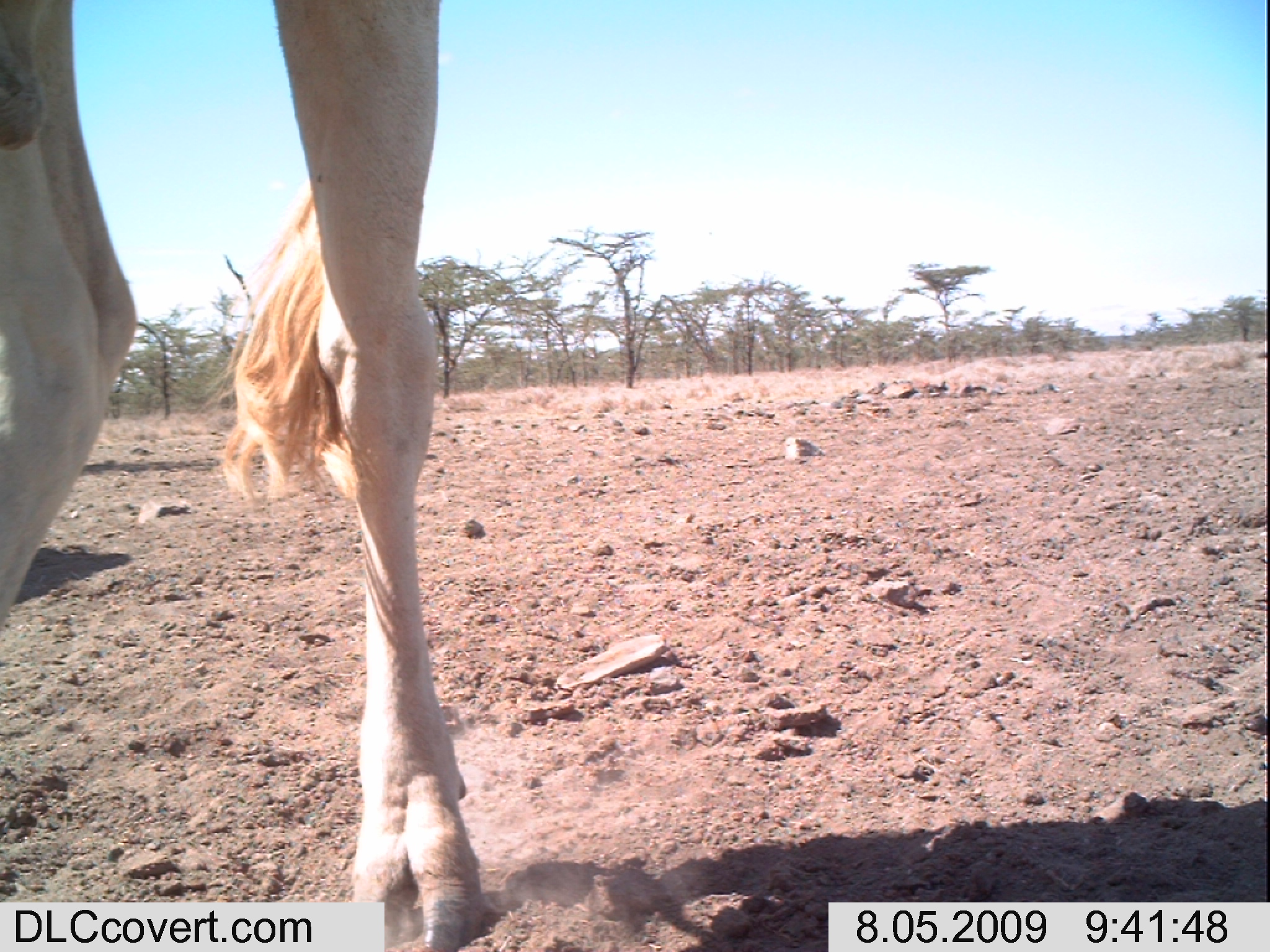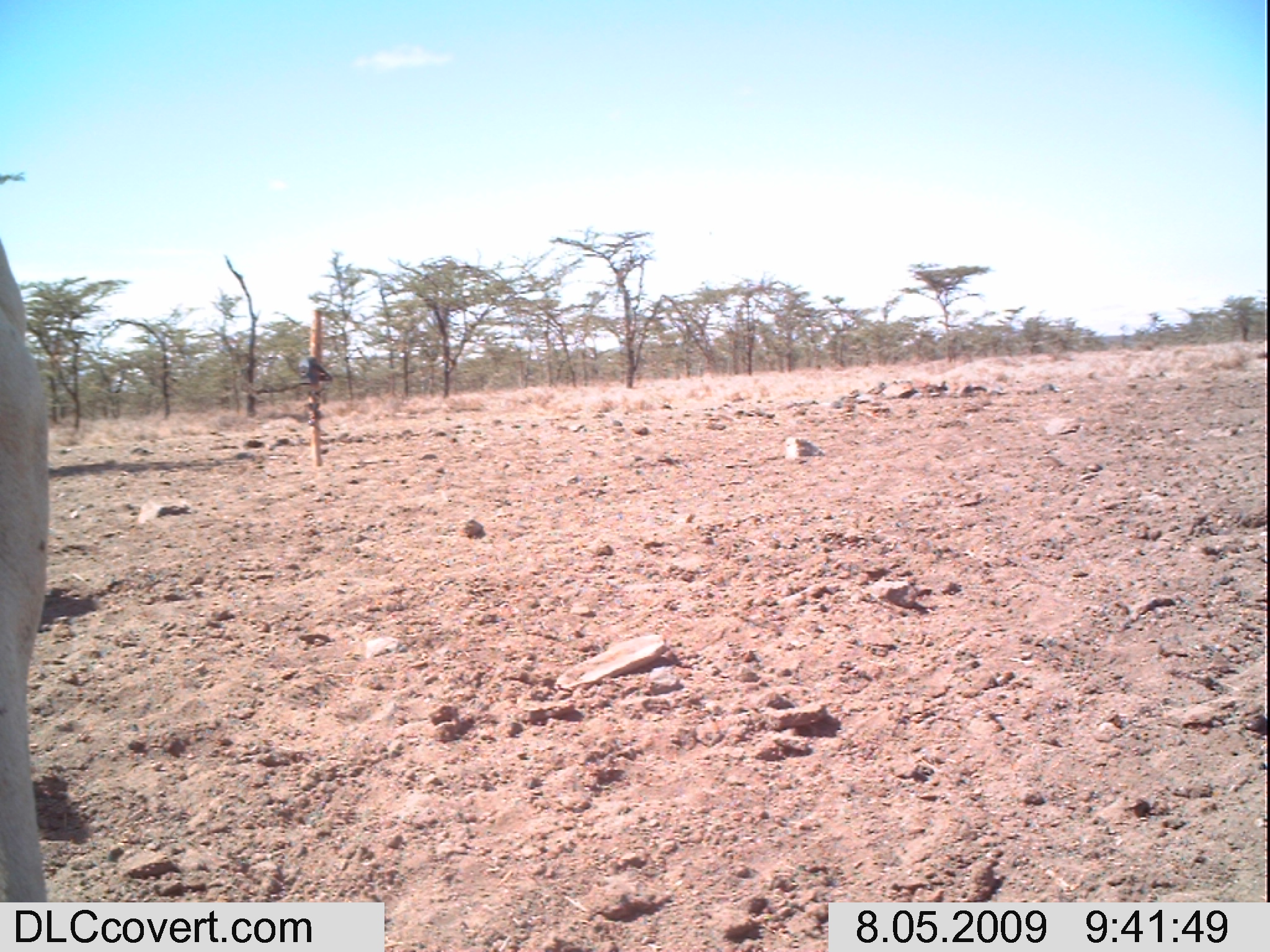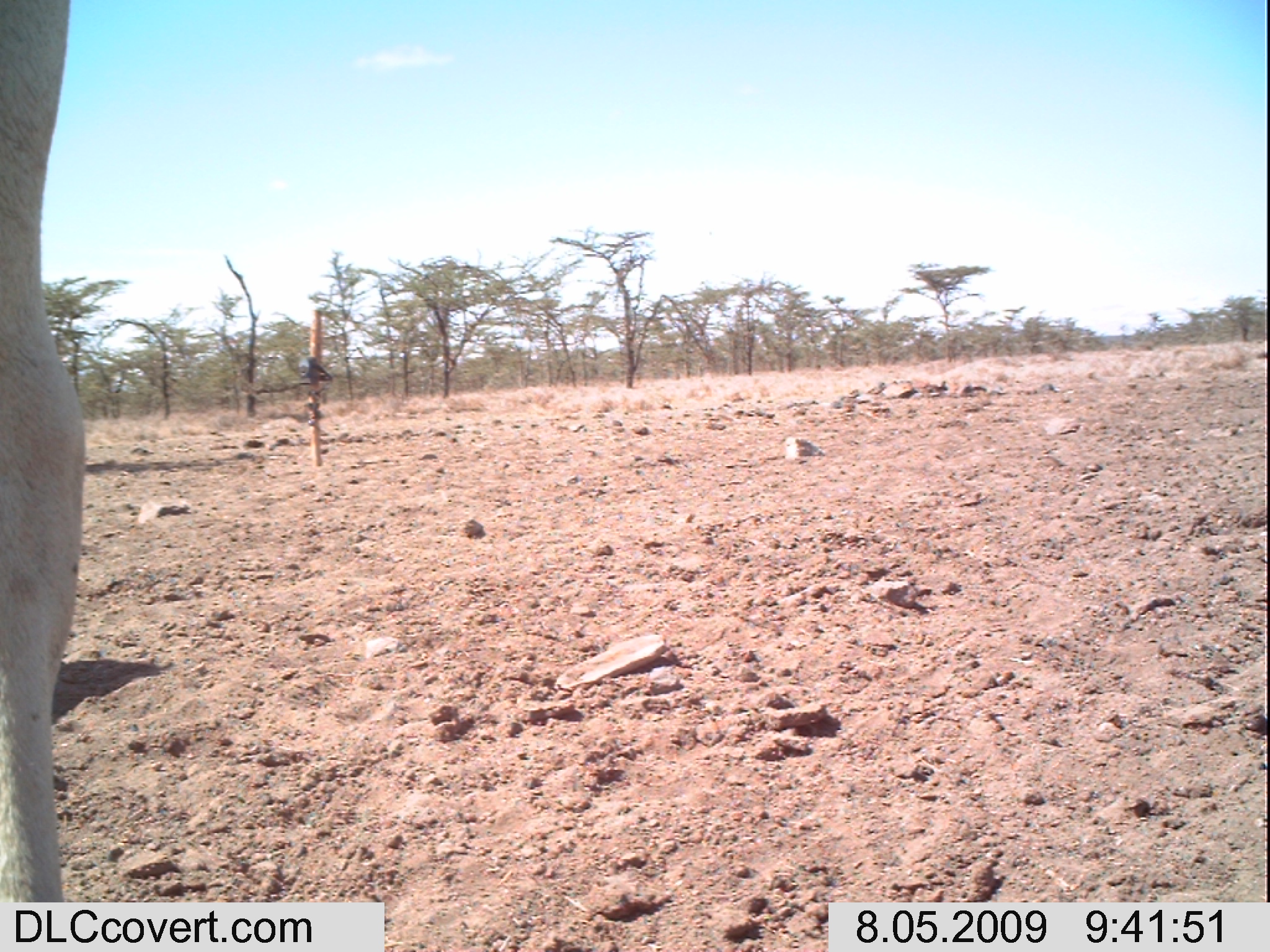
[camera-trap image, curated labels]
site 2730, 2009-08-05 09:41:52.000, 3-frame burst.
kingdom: Animalia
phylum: Chordata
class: Mammalia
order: Artiodactyla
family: Bovidae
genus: Bos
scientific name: Bos taurus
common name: domestic cattle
Bos taurus (domestic cattle), count 1.